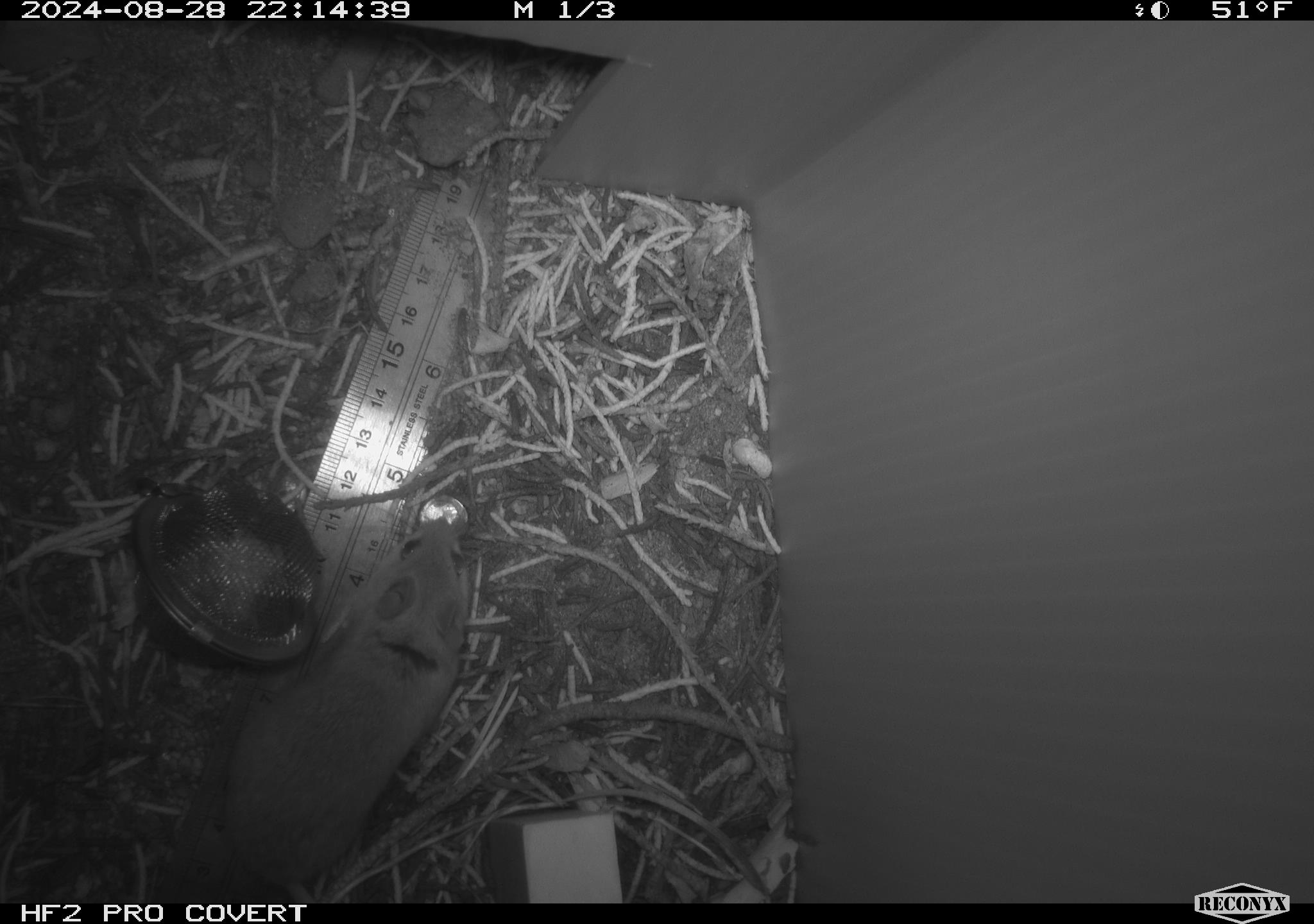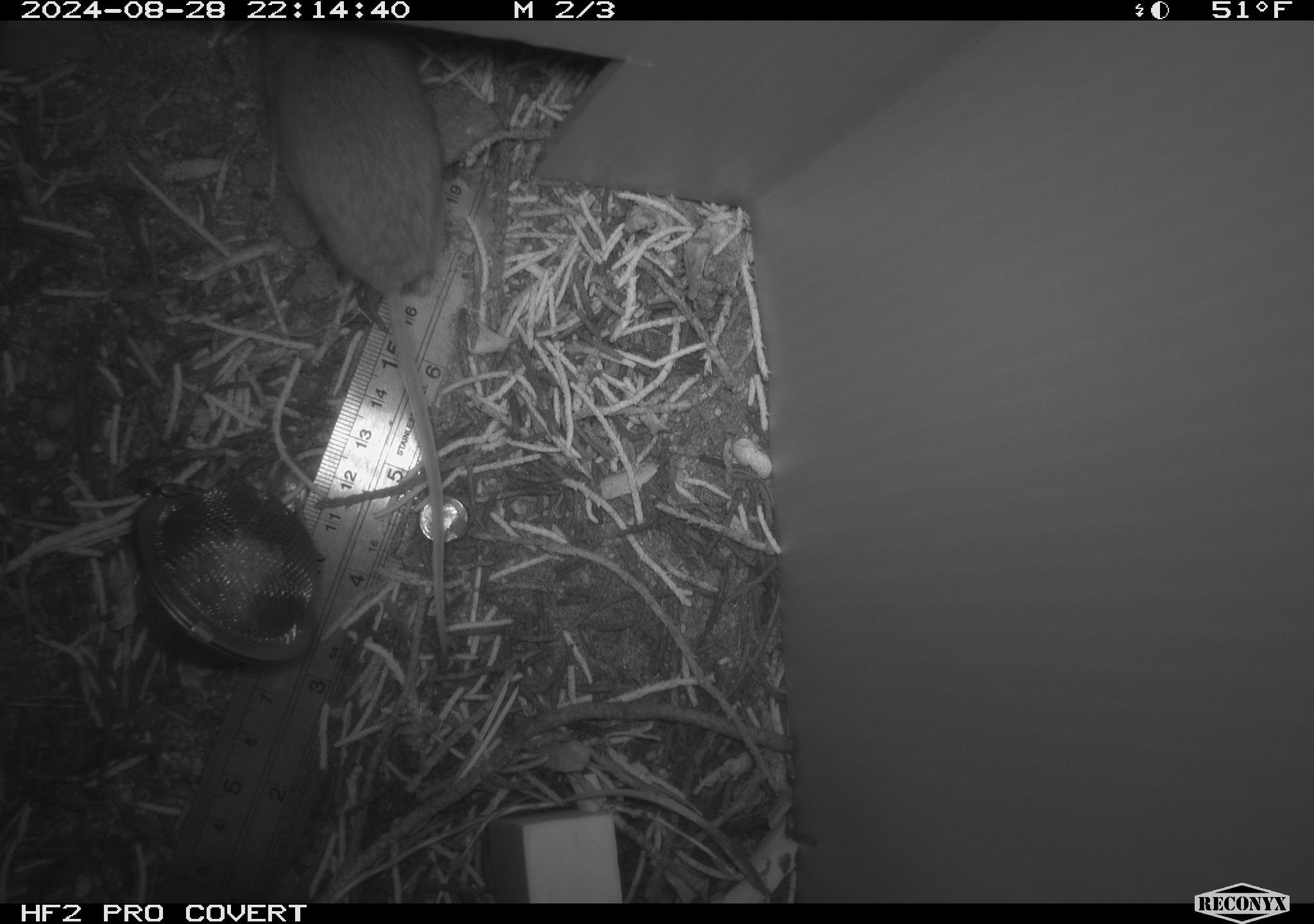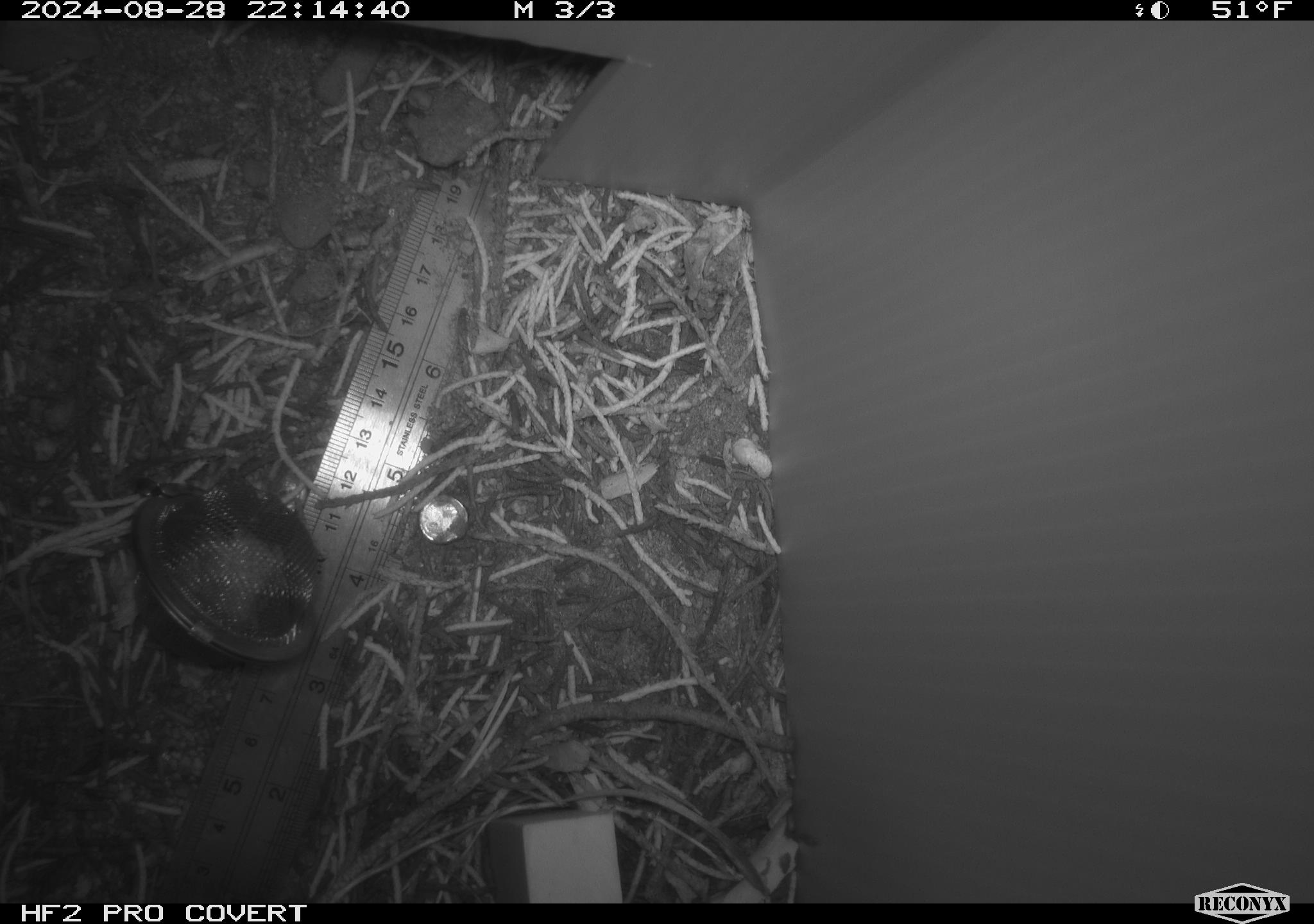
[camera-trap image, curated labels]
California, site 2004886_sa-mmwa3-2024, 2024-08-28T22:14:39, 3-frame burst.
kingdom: Animalia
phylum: Chordata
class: Mammalia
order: Rodentia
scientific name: Rodentia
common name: mouse species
Mouse species (Rodentia).